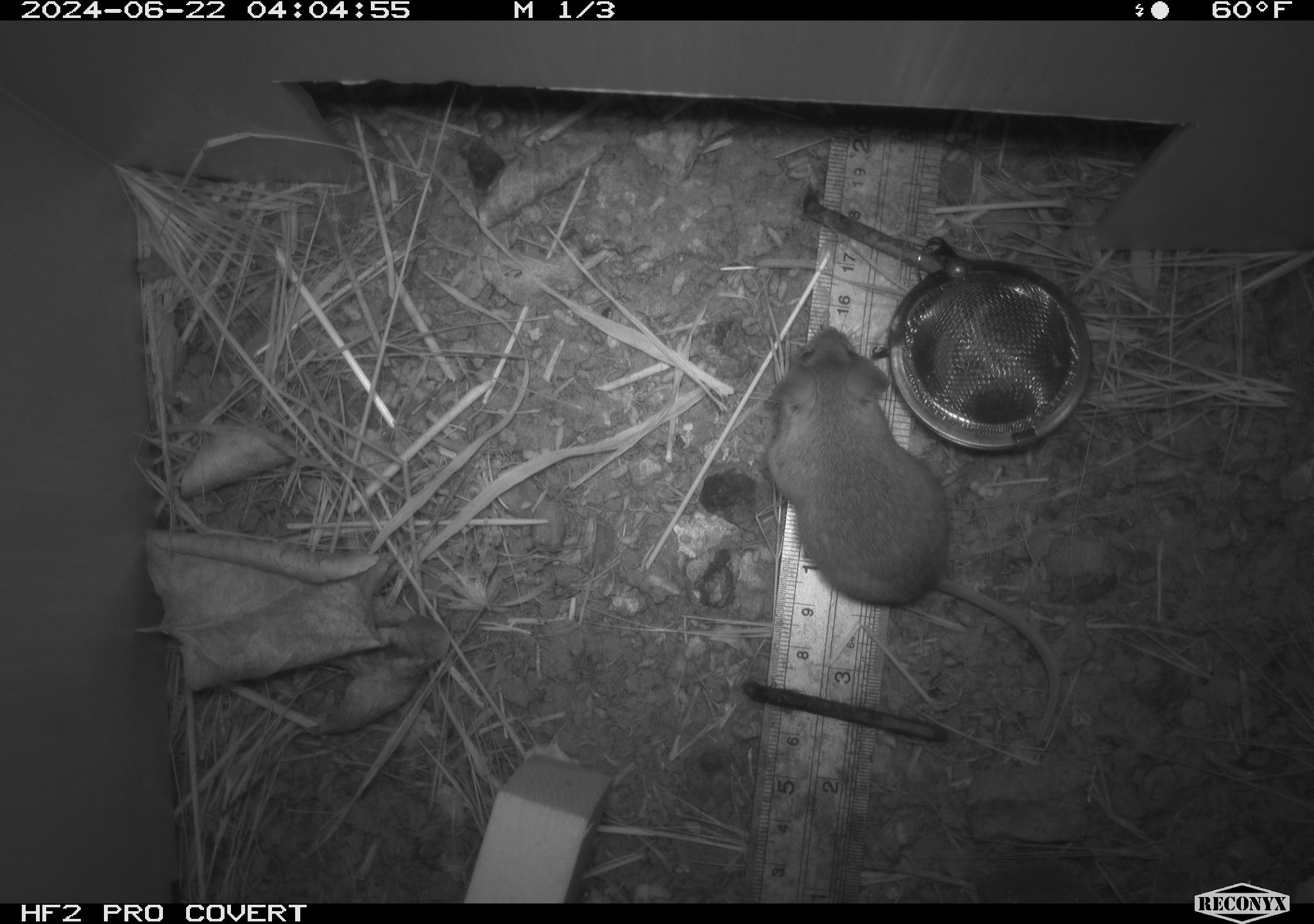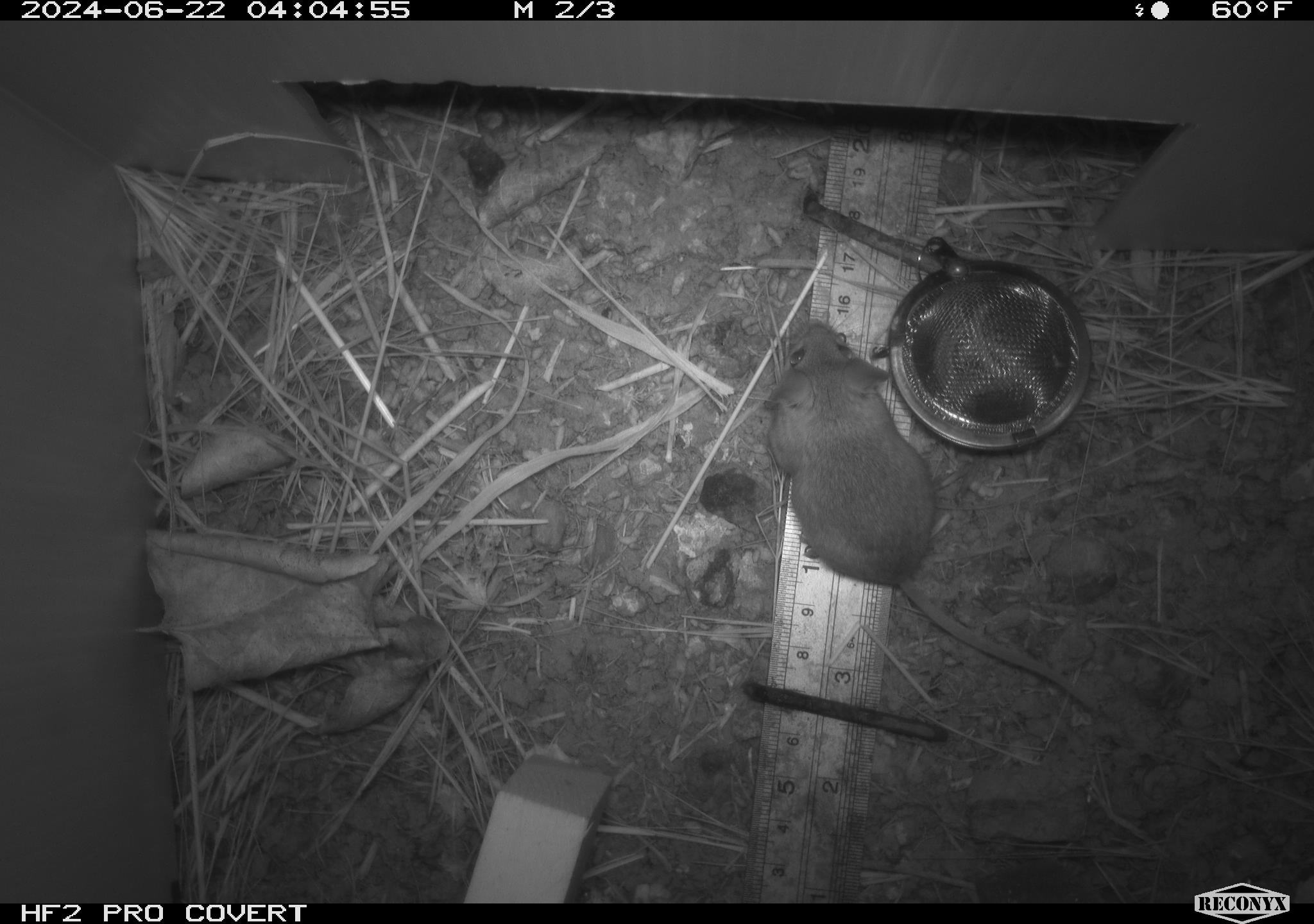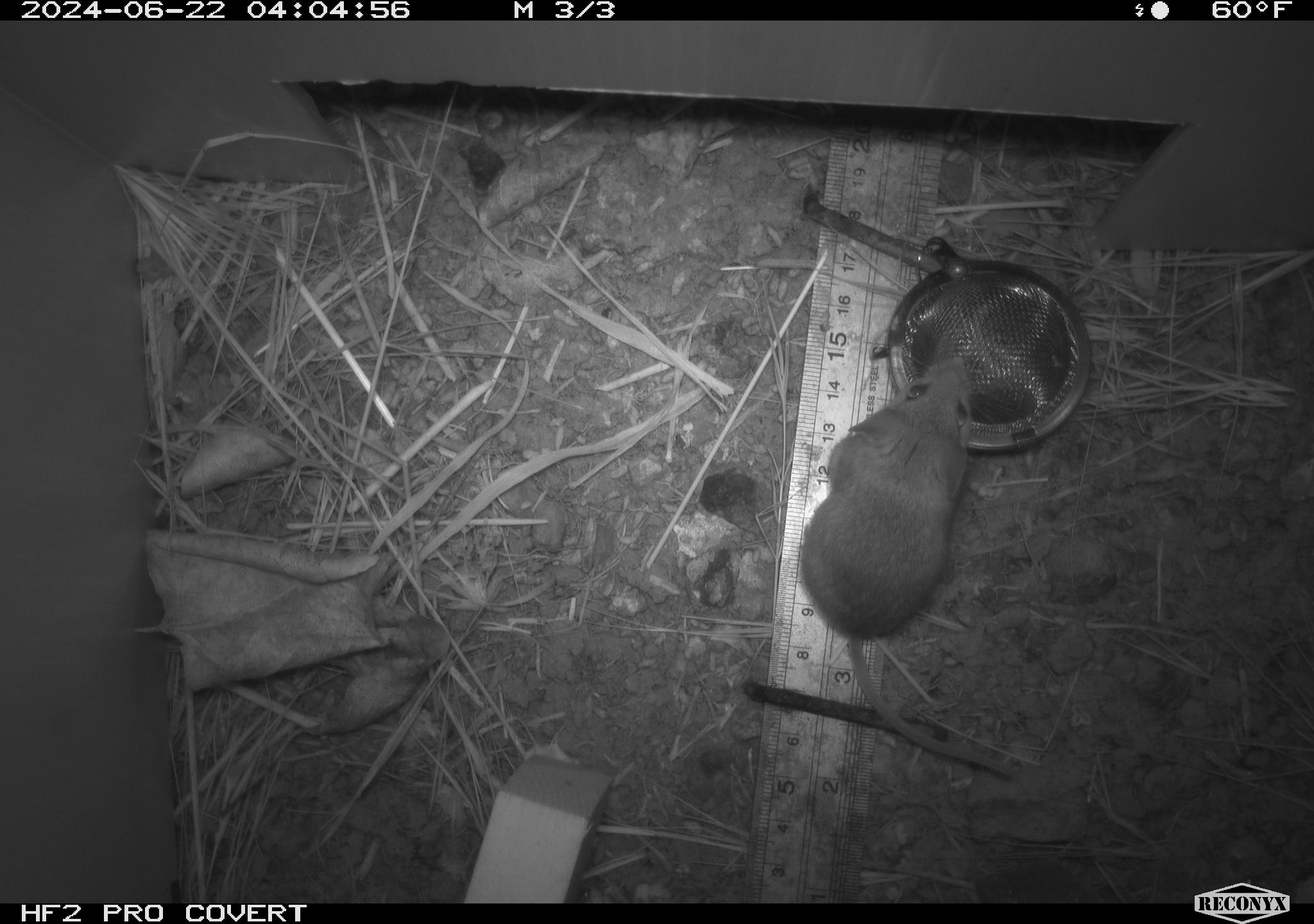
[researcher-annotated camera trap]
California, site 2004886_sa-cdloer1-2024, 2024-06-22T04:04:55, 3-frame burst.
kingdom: Animalia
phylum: Chordata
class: Mammalia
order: Rodentia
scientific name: Rodentia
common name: mouse species